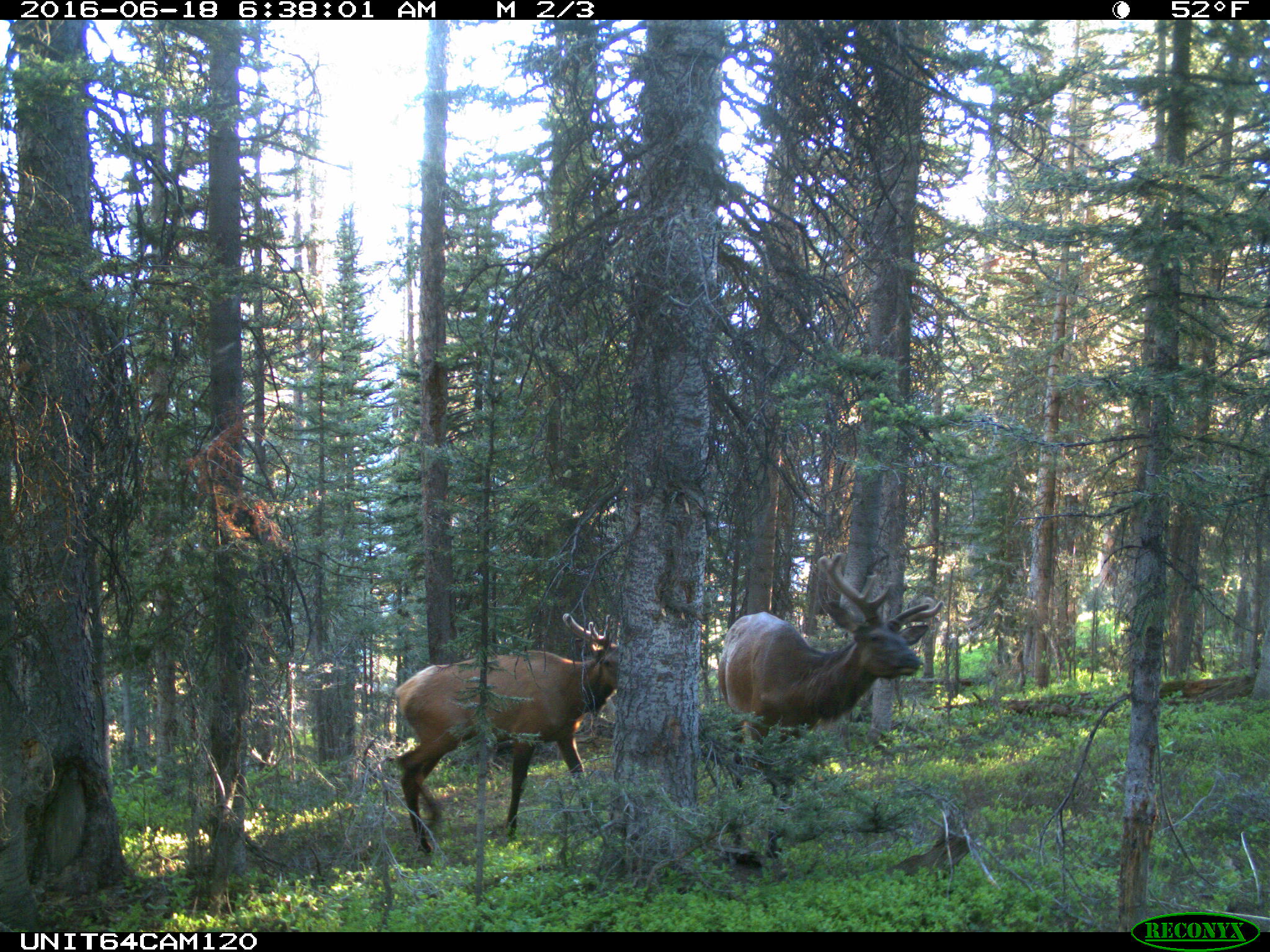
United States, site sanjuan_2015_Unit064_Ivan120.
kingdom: Animalia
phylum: Chordata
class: Mammalia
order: Artiodactyla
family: Cervidae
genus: Cervus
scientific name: Cervus elaphus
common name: red deer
Cervus elaphus (red deer).